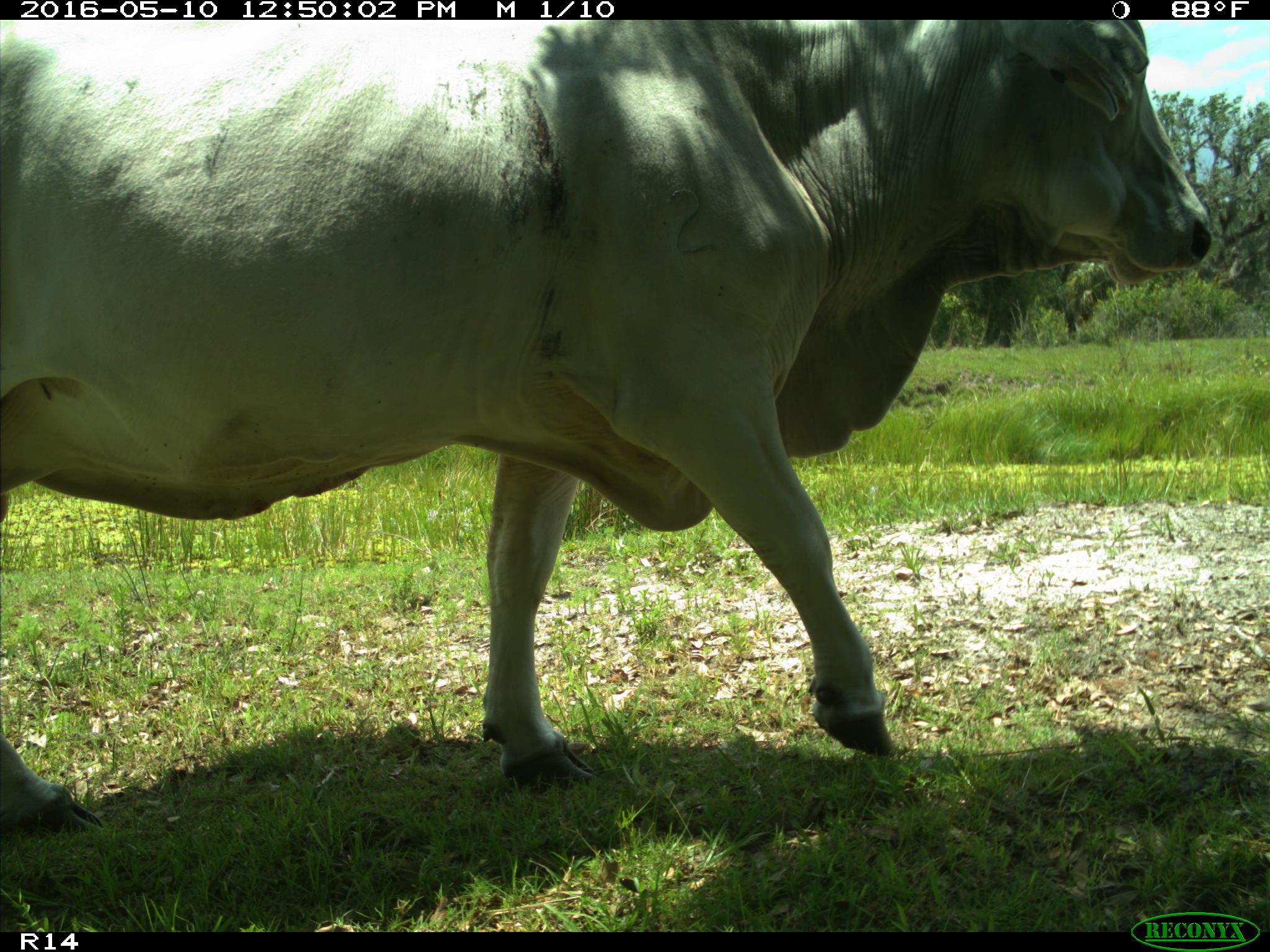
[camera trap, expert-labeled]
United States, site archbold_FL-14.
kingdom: Animalia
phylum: Chordata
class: Mammalia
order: Artiodactyla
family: Bovidae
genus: Bos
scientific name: Bos taurus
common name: domestic cow